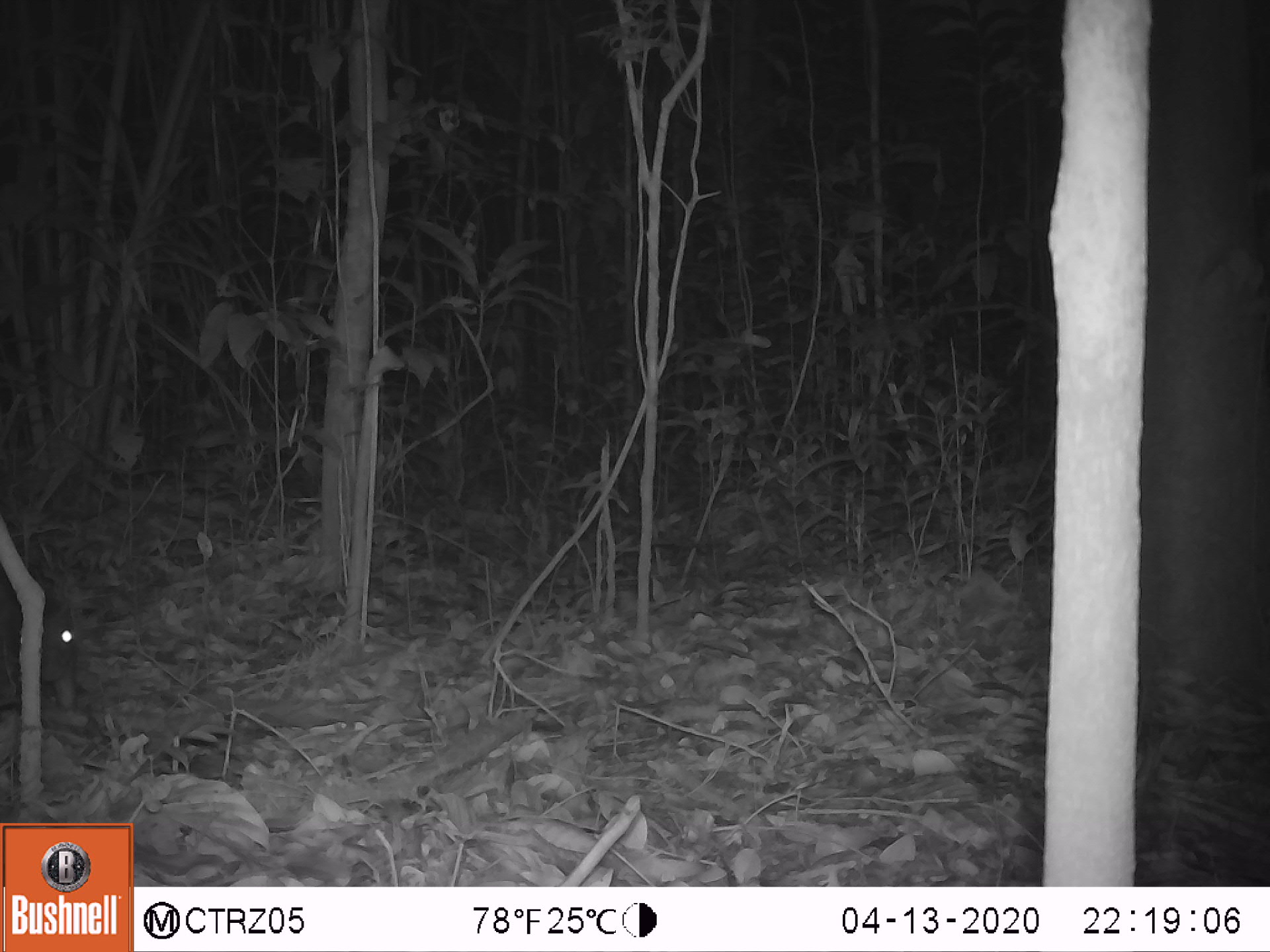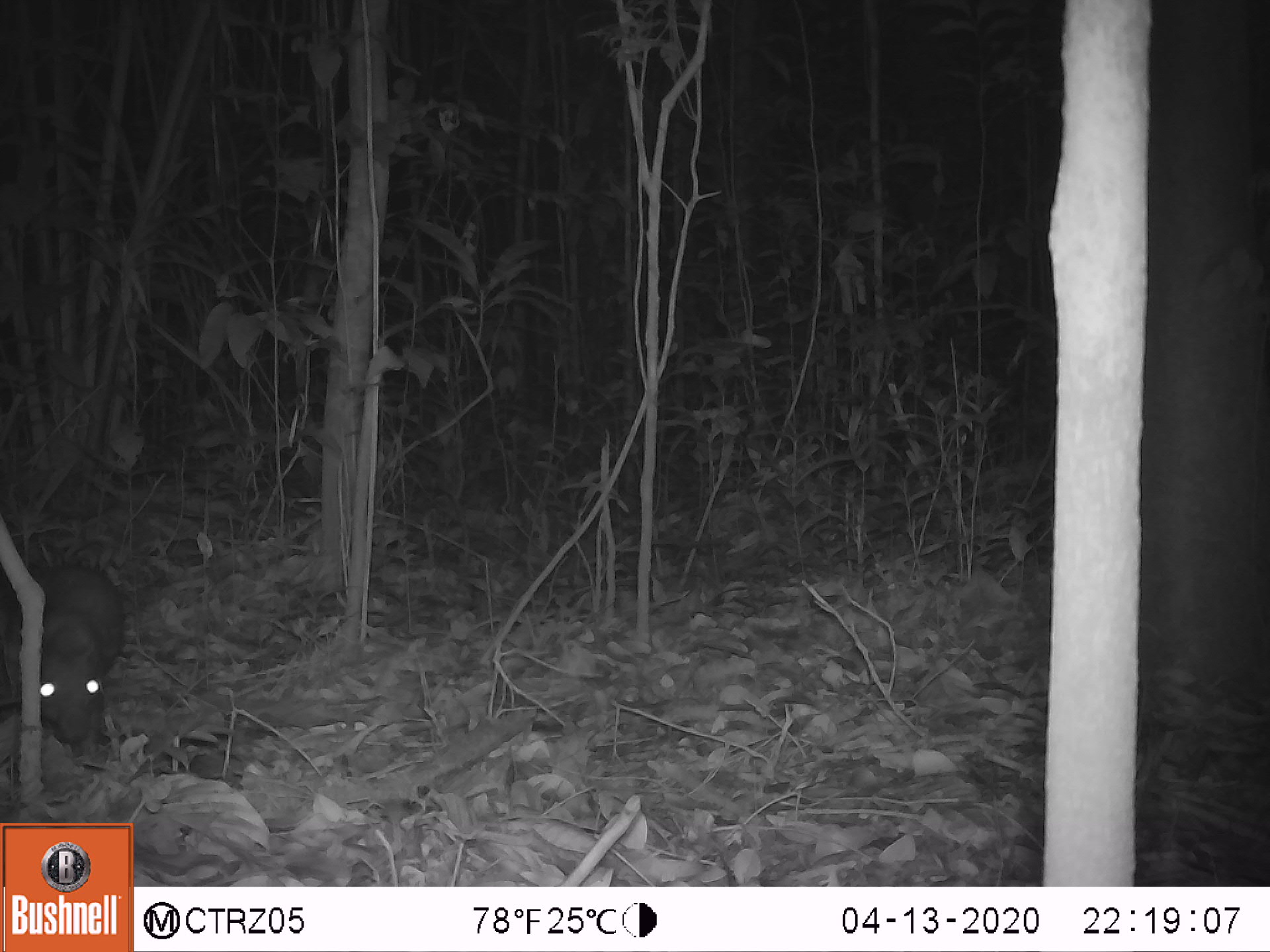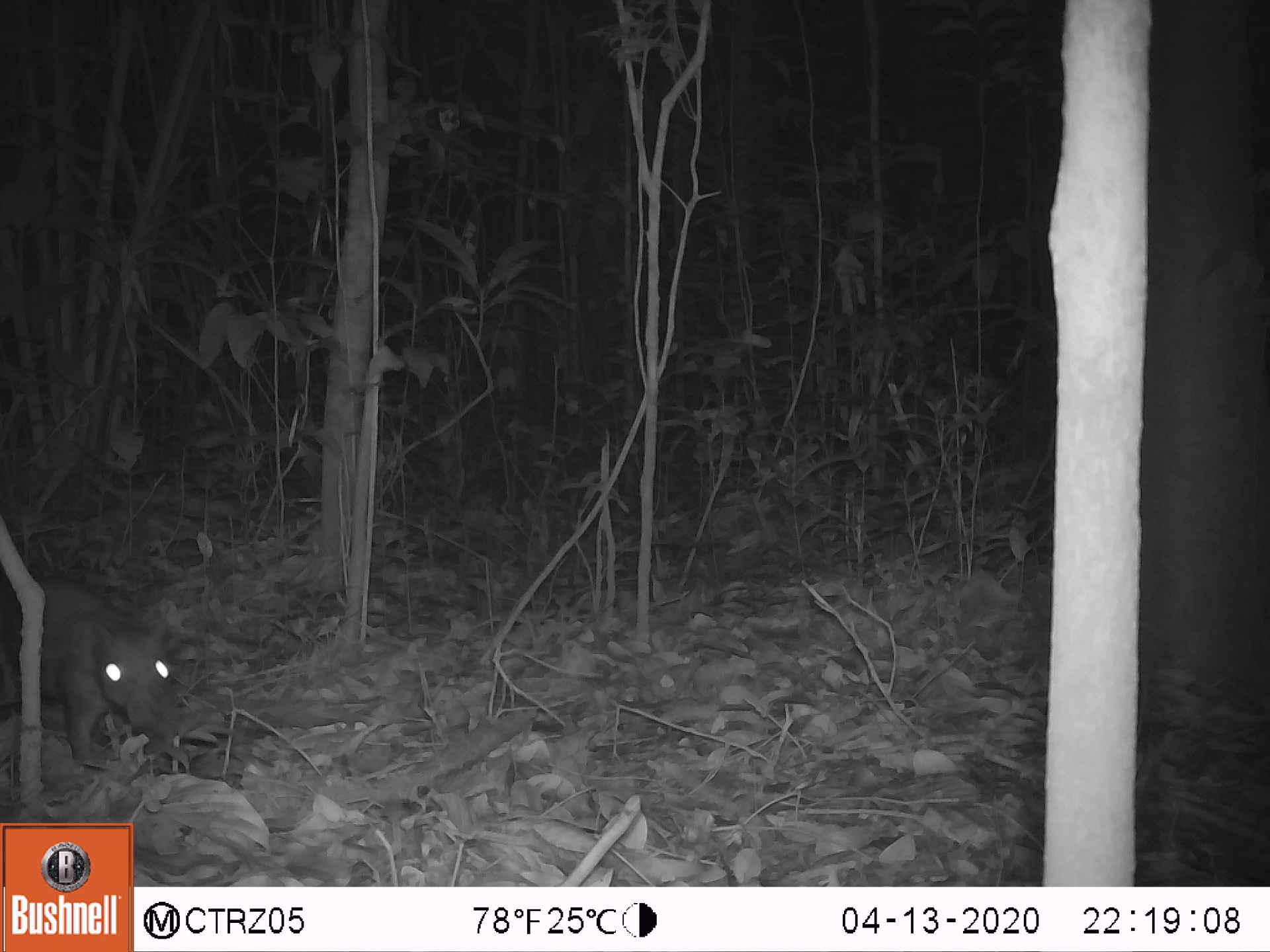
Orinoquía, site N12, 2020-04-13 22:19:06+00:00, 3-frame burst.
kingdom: Animalia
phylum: Chordata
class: Mammalia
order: Rodentia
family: Cuniculidae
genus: Cuniculus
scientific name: Cuniculus paca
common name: spotted paca